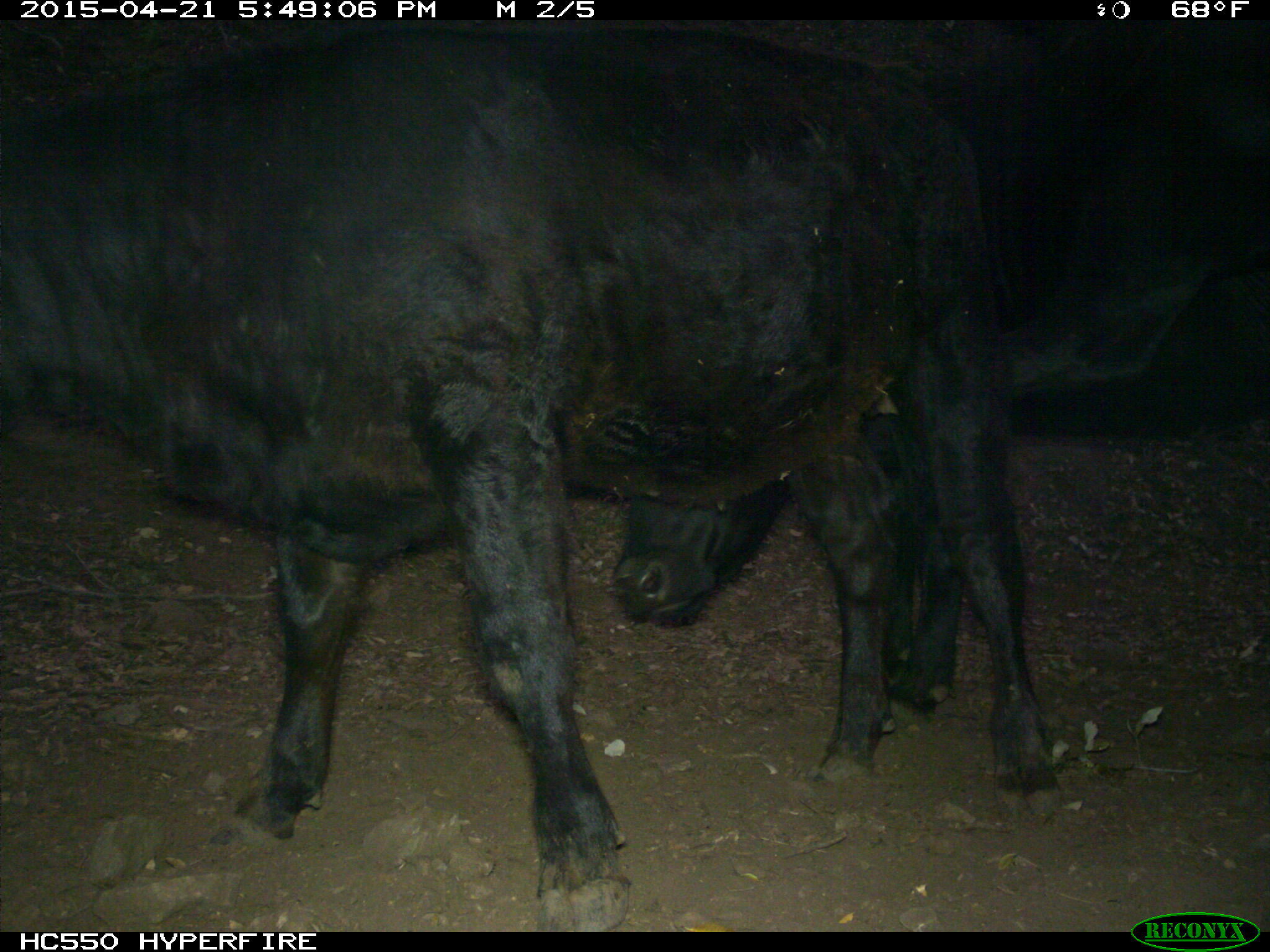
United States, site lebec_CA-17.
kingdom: Animalia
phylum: Chordata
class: Mammalia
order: Artiodactyla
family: Bovidae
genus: Bos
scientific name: Bos taurus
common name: domestic cow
Bos taurus (domestic cow).